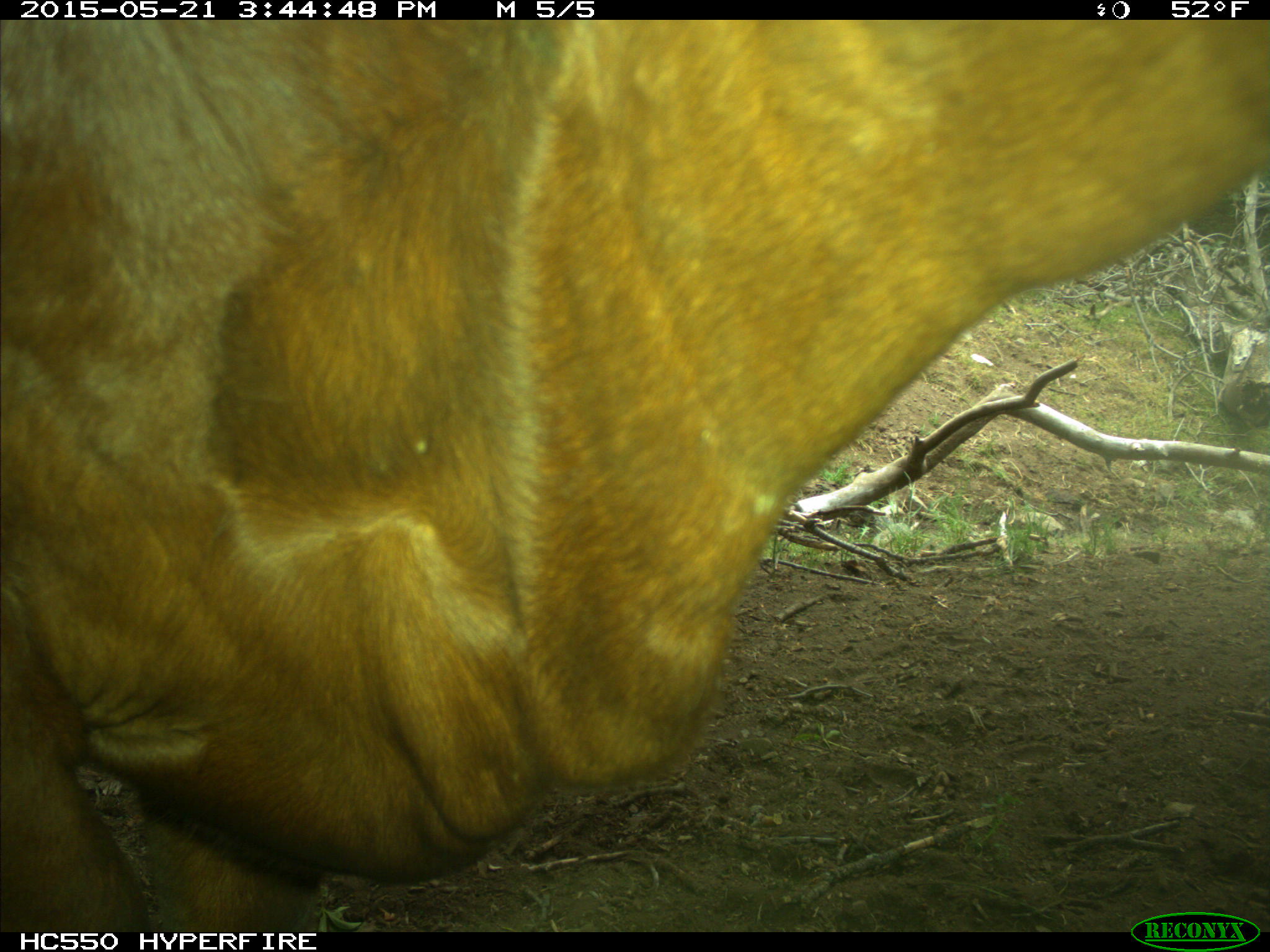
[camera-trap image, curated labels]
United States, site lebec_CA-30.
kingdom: Animalia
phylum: Chordata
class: Mammalia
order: Artiodactyla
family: Bovidae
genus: Bos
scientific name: Bos taurus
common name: domestic cow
Bos taurus (domestic cow).